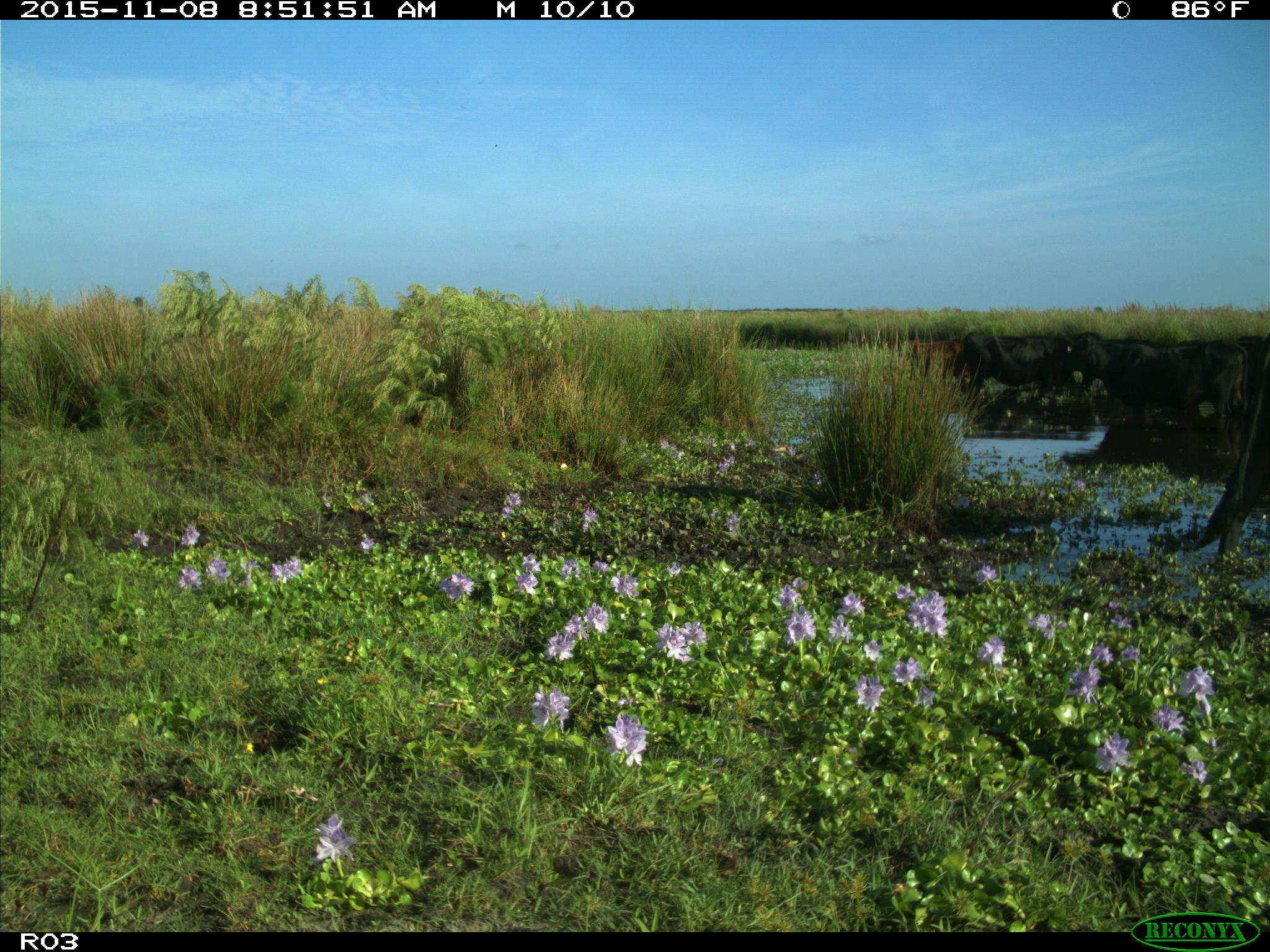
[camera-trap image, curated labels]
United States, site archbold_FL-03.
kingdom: Animalia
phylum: Chordata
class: Mammalia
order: Artiodactyla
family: Bovidae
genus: Bos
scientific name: Bos taurus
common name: domestic cow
Bos taurus (domestic cow).